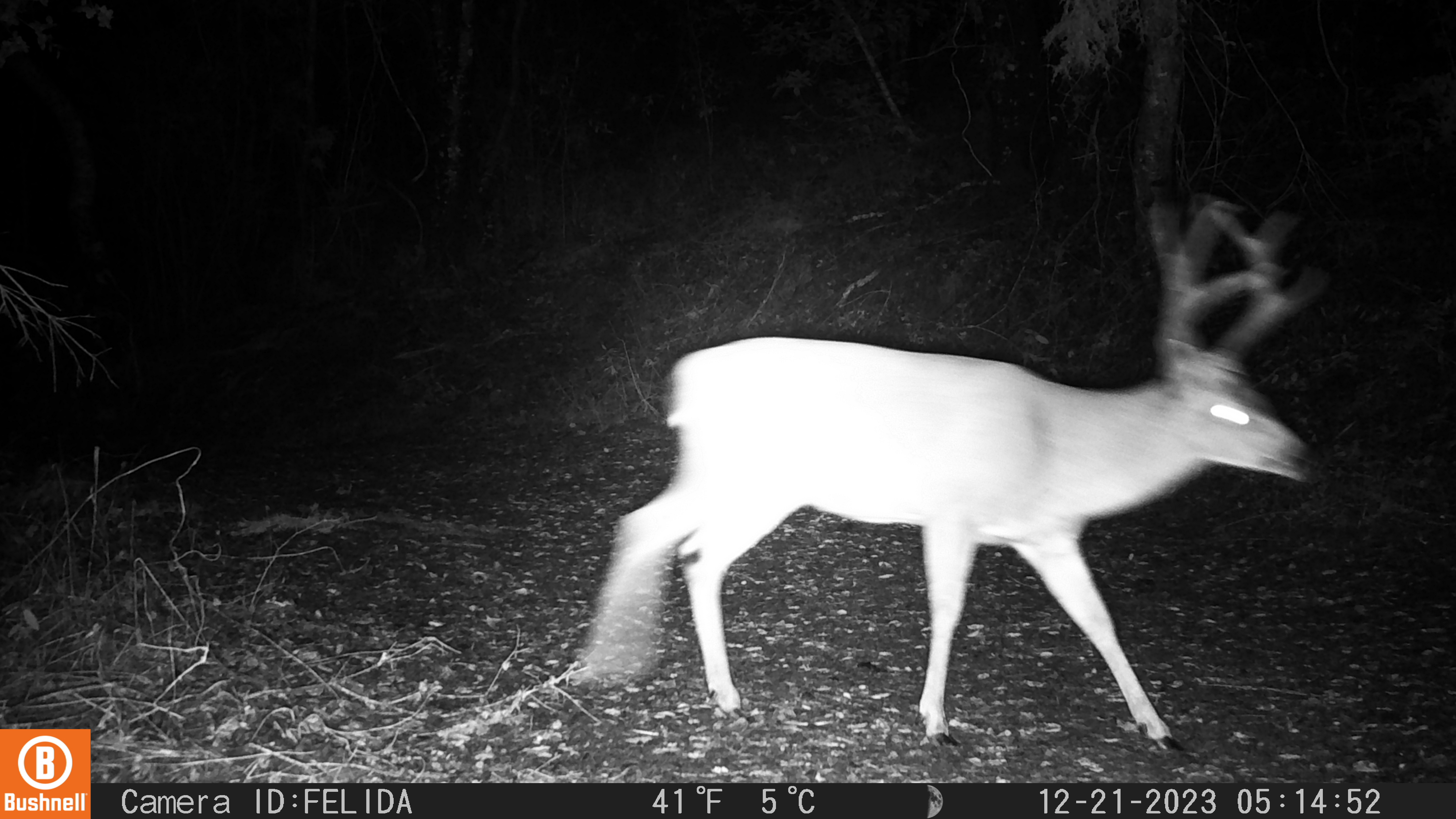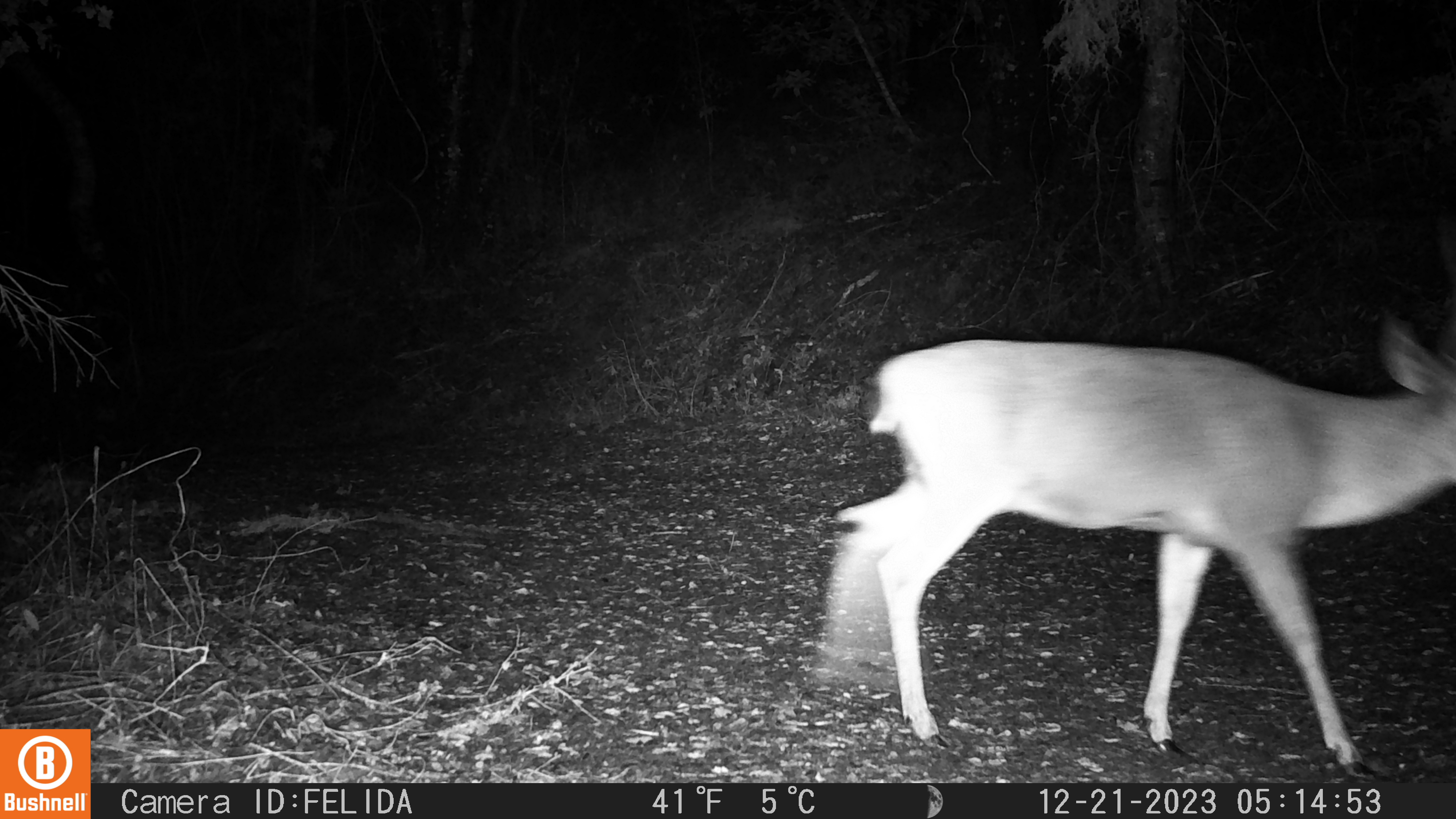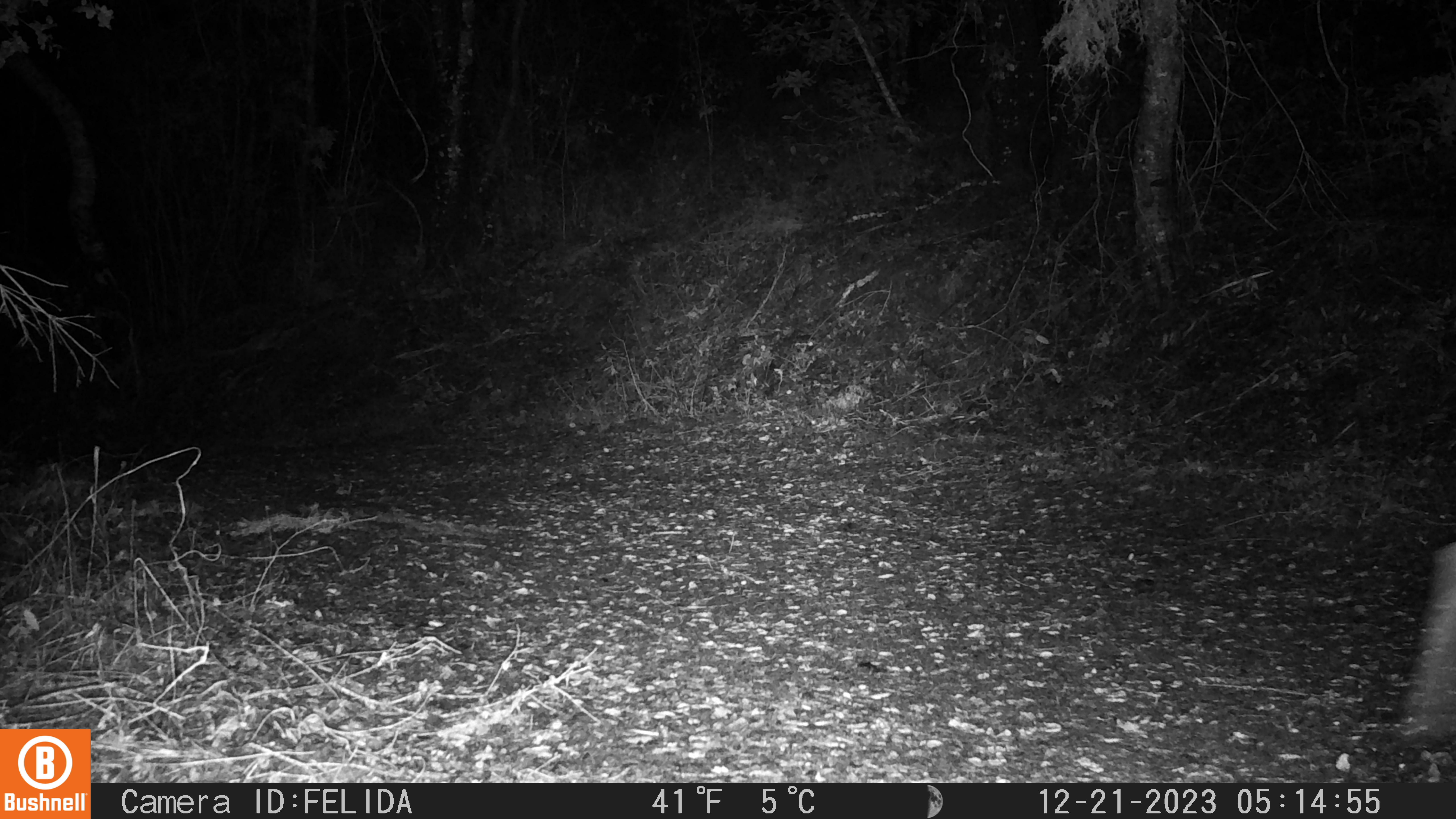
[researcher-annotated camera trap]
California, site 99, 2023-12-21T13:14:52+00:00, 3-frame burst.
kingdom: Animalia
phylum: Chordata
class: Mammalia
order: Artiodactyla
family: Cervidae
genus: Odocoileus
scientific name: Odocoileus hemionus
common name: mule deer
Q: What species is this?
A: Mule deer (Odocoileus hemionus).